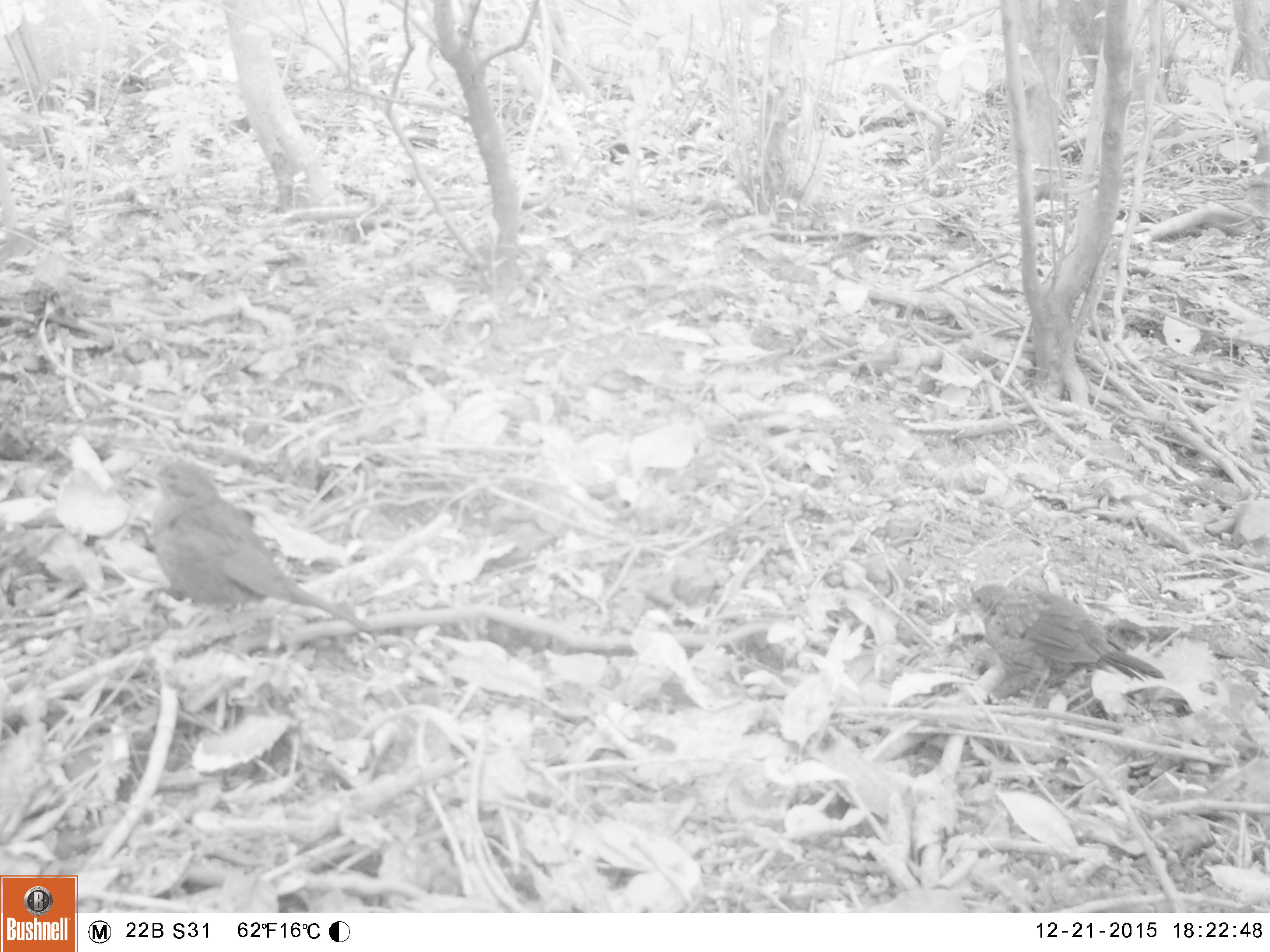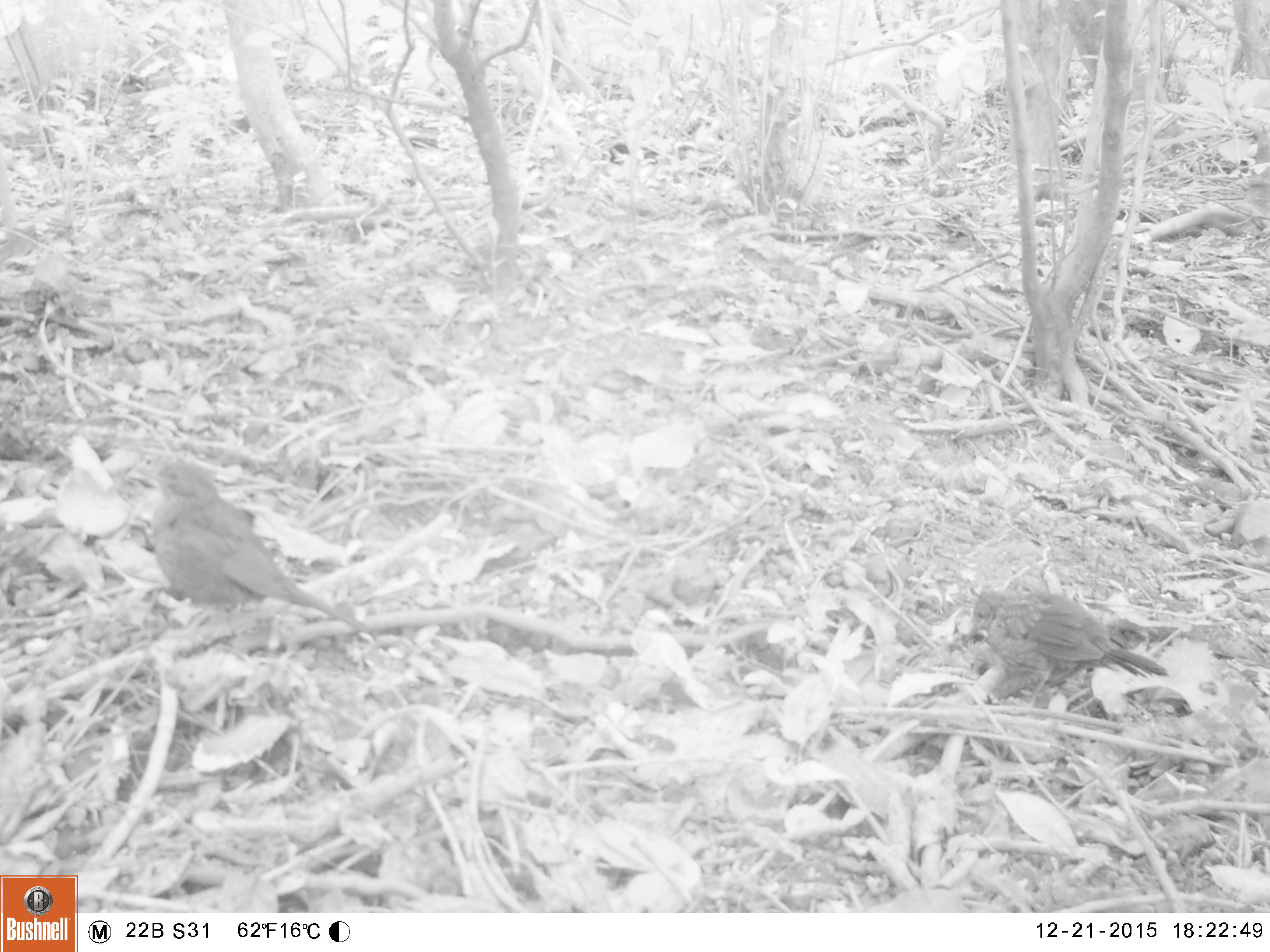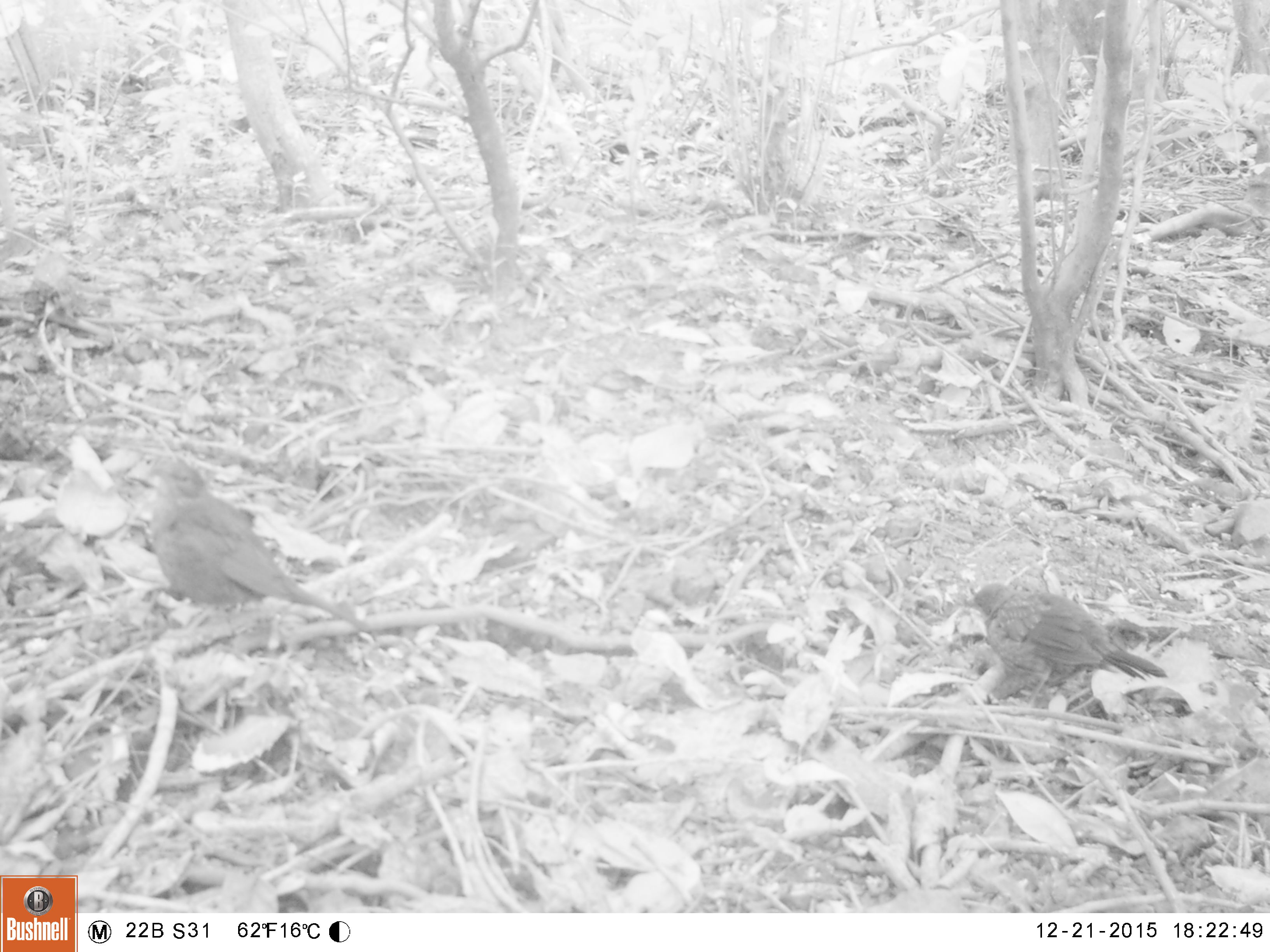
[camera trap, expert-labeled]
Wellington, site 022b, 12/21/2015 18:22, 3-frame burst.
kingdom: Animalia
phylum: Chordata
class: Aves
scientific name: Aves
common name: bird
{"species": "bird (Aves)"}